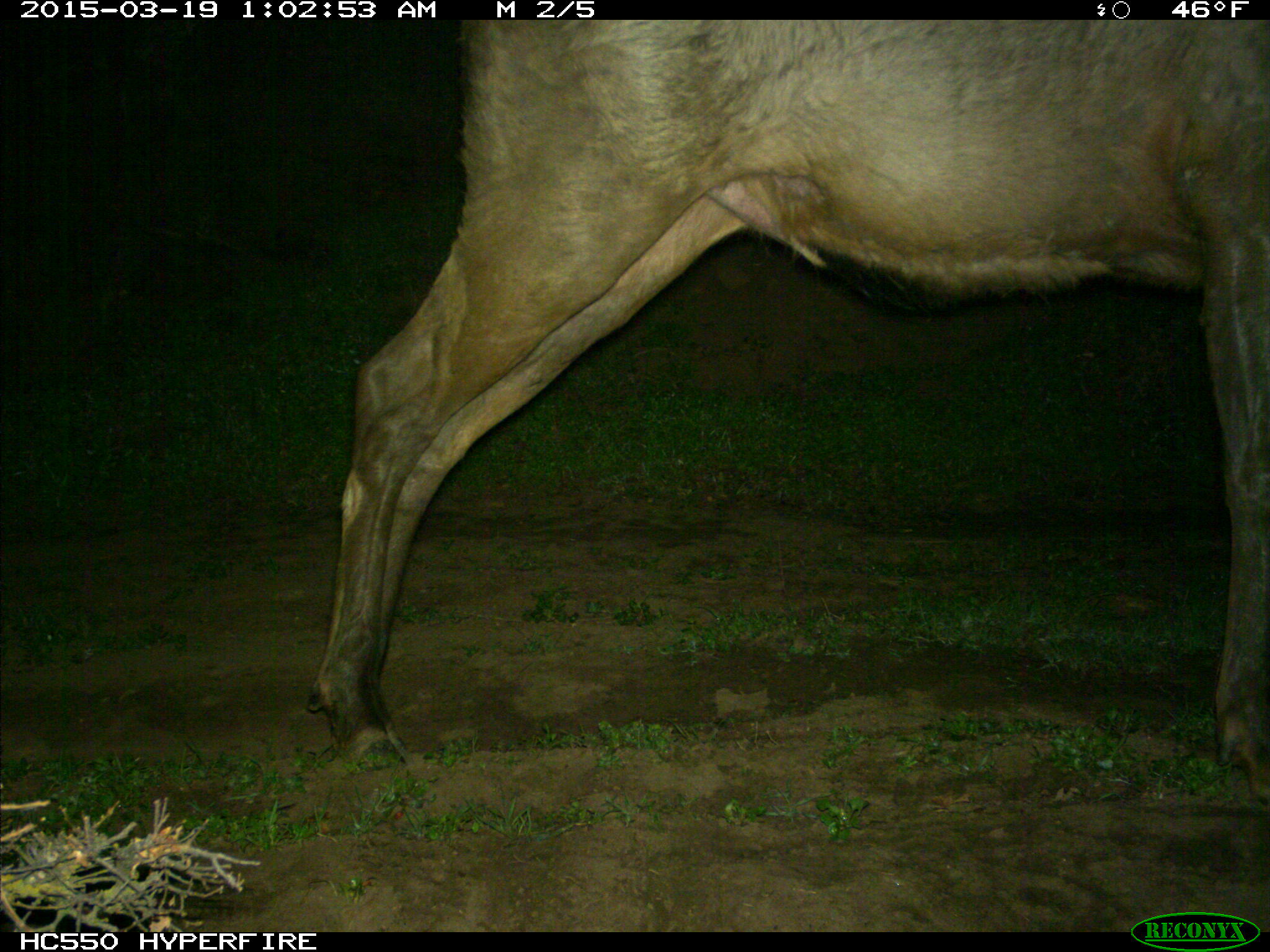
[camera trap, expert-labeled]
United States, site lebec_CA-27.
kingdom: Animalia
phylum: Chordata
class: Mammalia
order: Artiodactyla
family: Cervidae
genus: Cervus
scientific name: Cervus canadensis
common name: elk